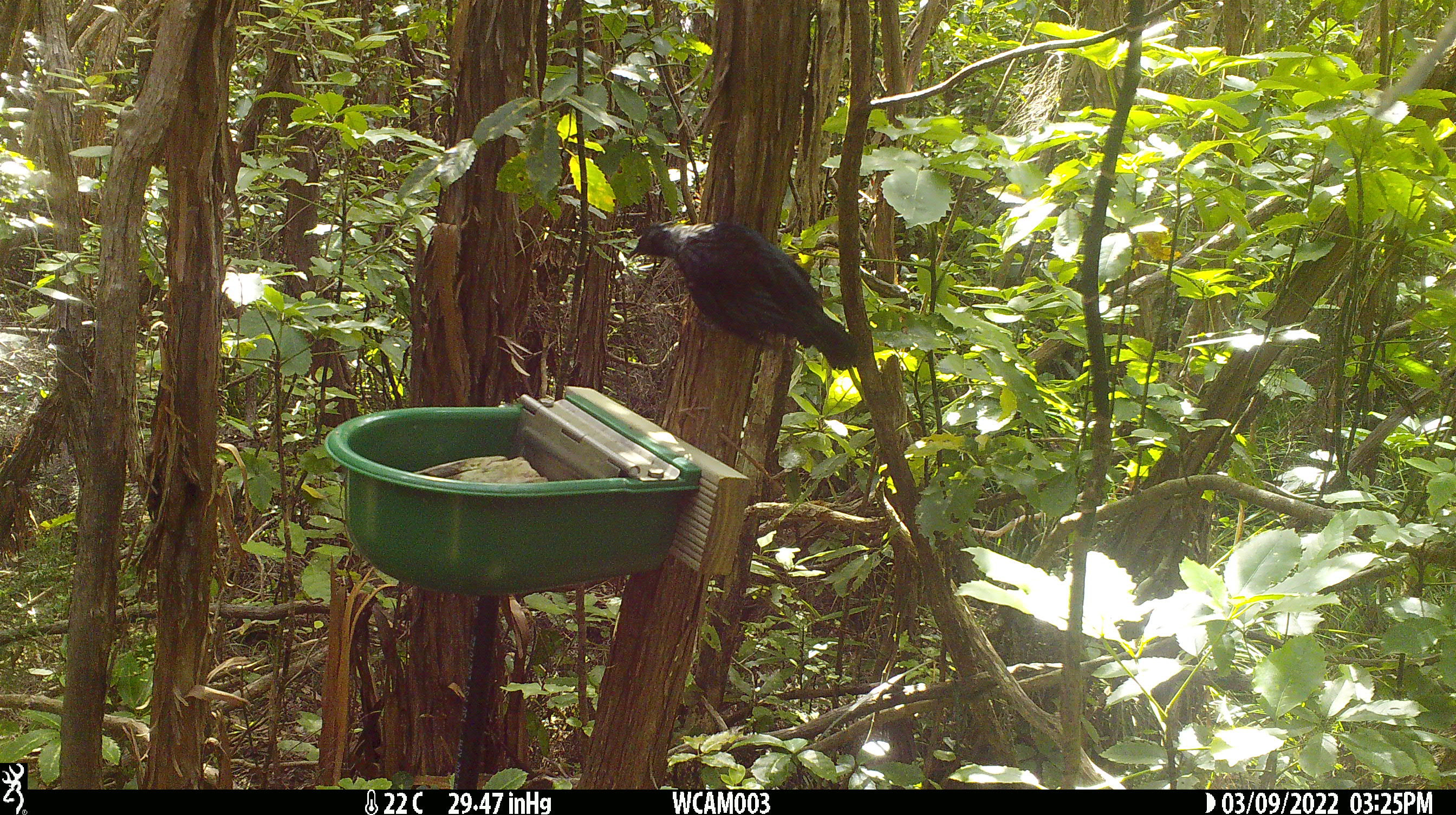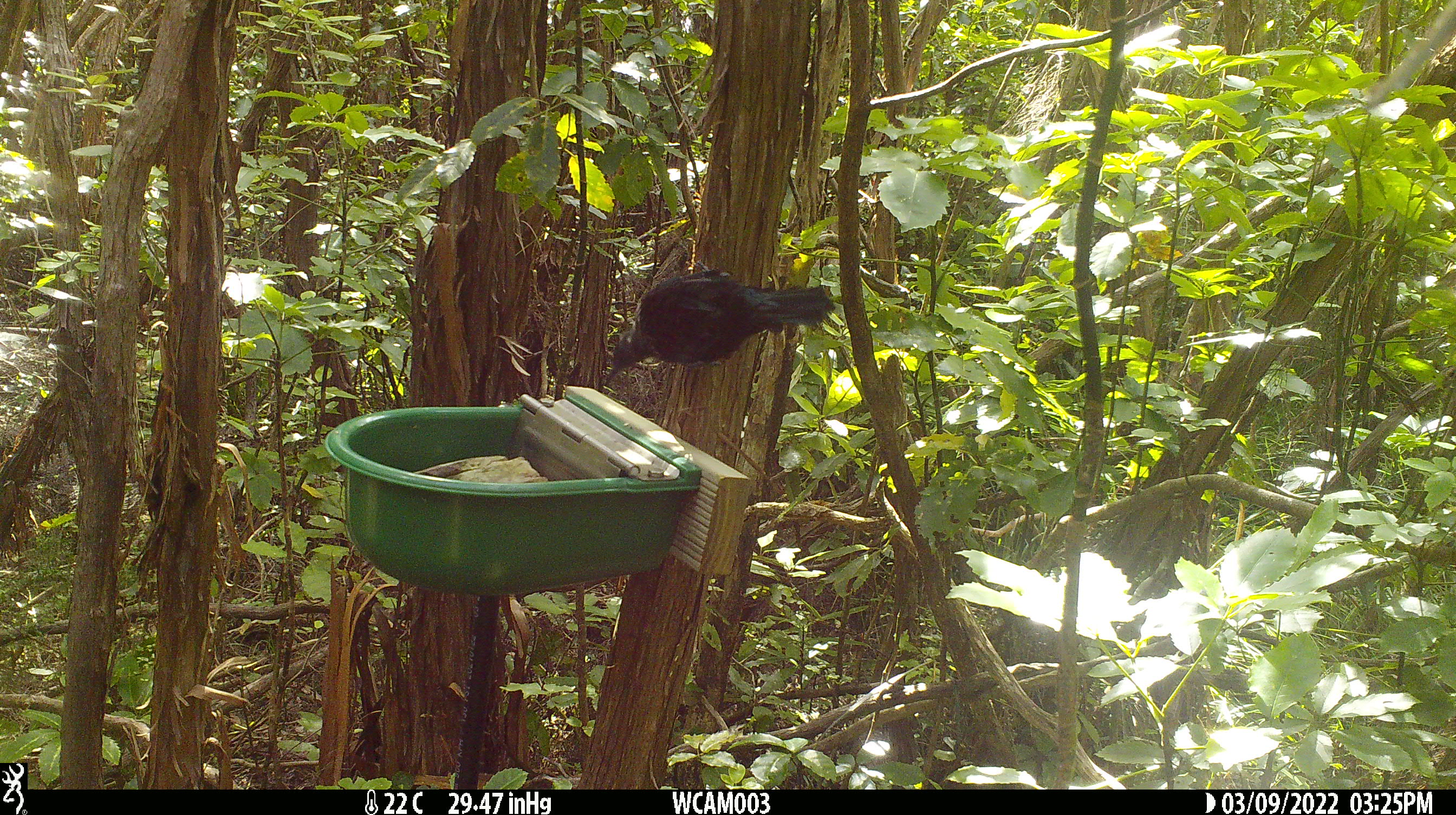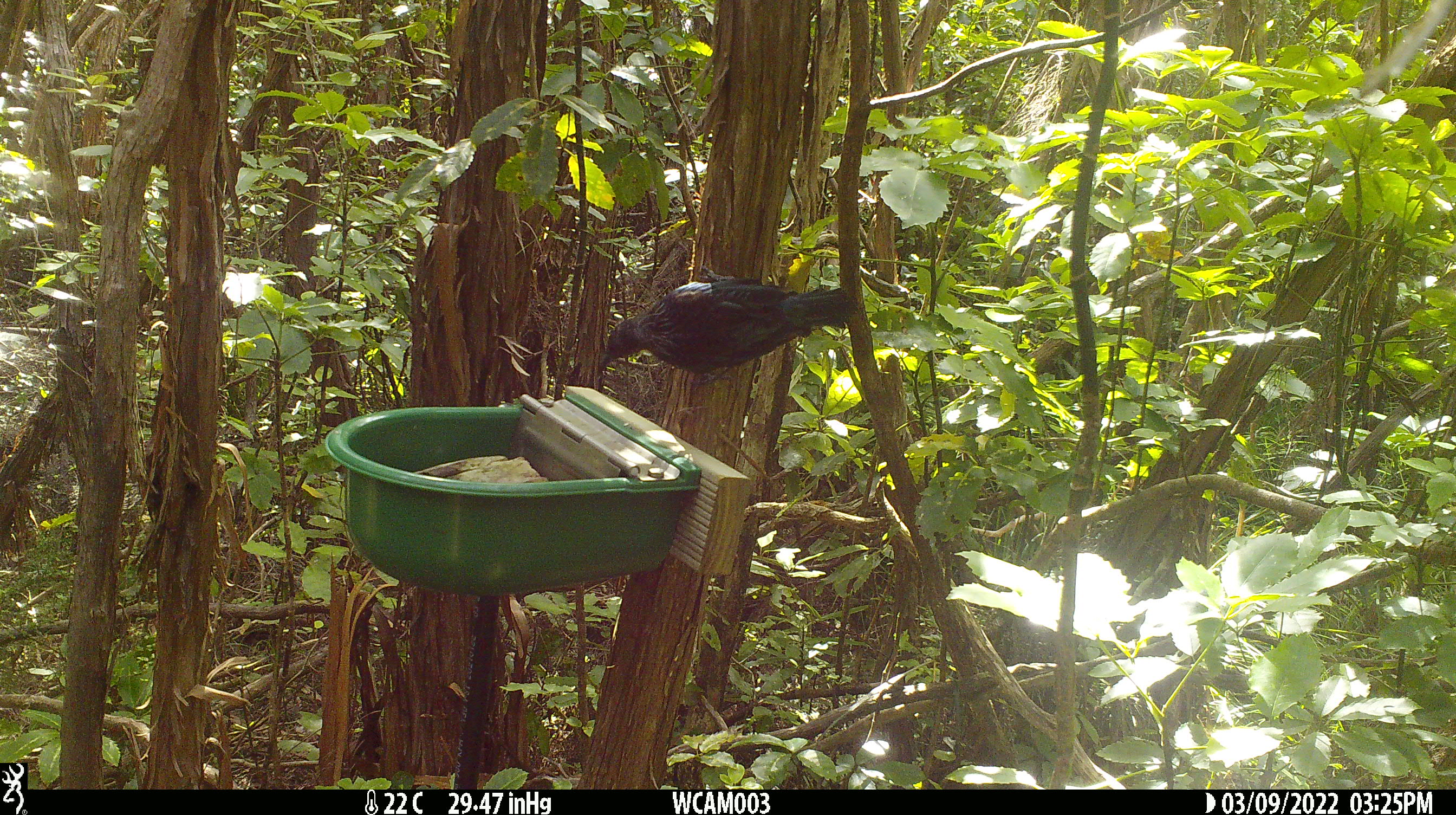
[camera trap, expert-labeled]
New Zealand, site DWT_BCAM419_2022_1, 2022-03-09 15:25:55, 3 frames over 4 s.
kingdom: Animalia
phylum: Chordata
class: Aves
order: Passeriformes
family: Meliphagidae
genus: Prosthemadera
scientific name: Prosthemadera novaeseelandiae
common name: tui